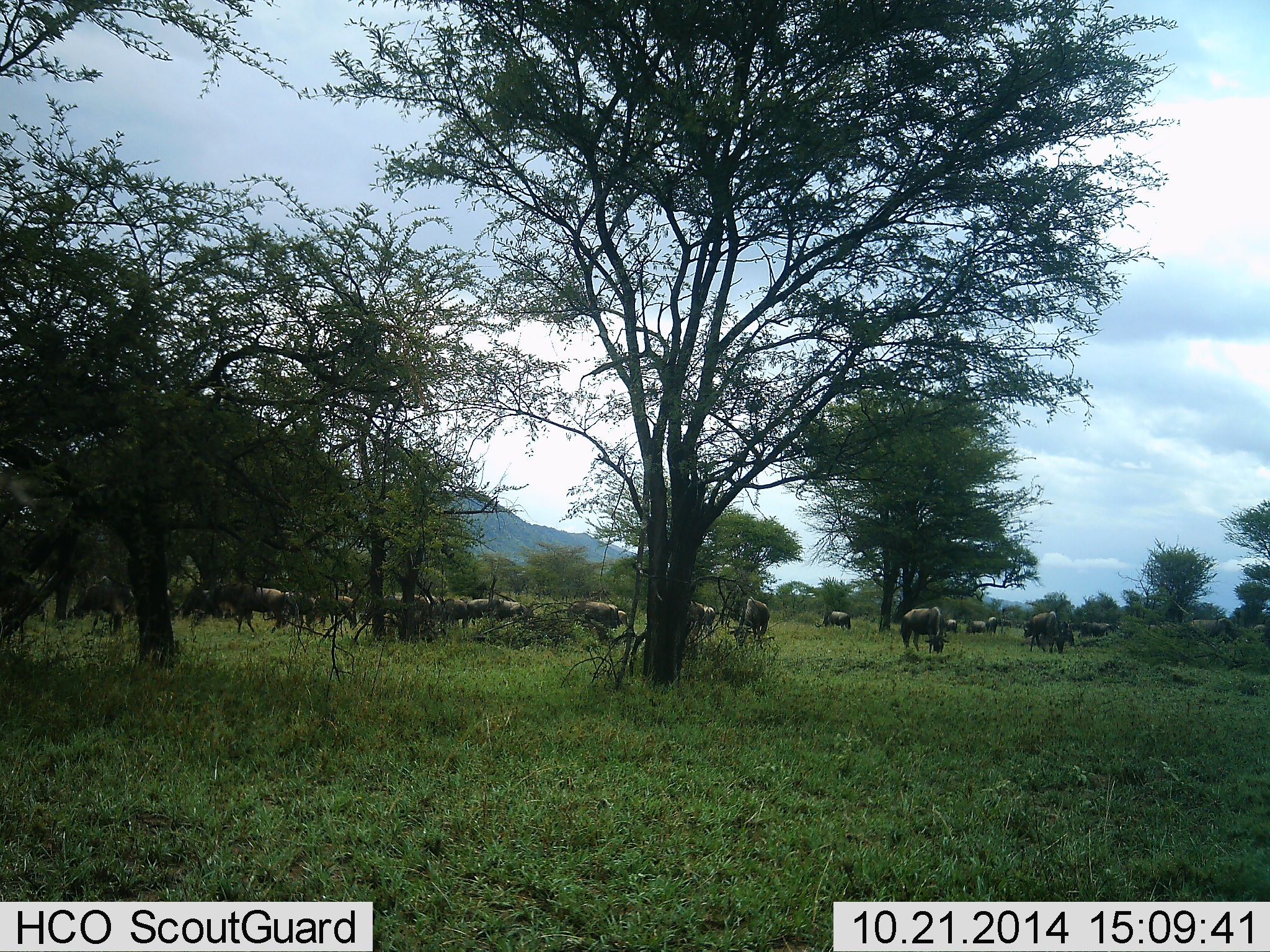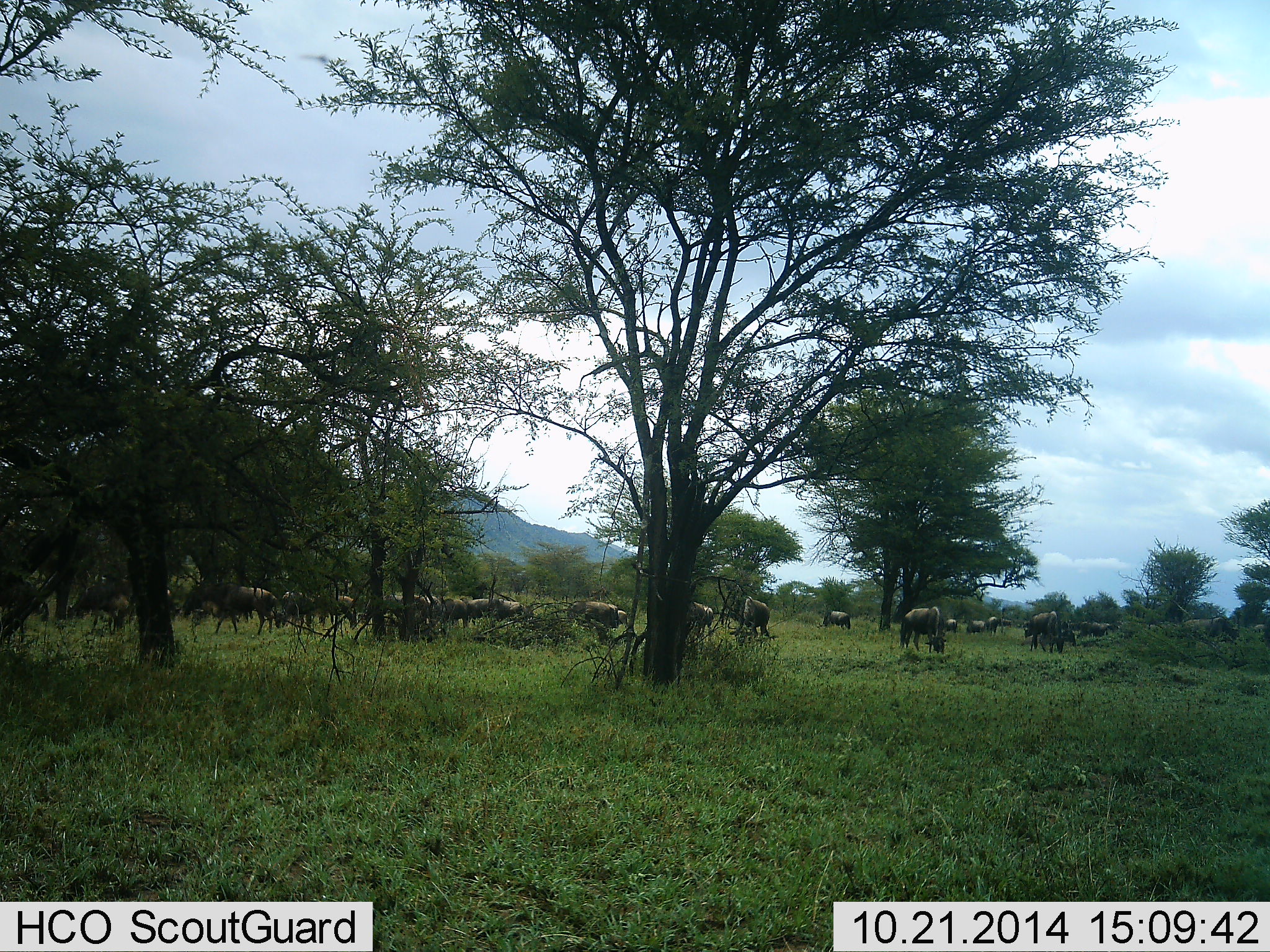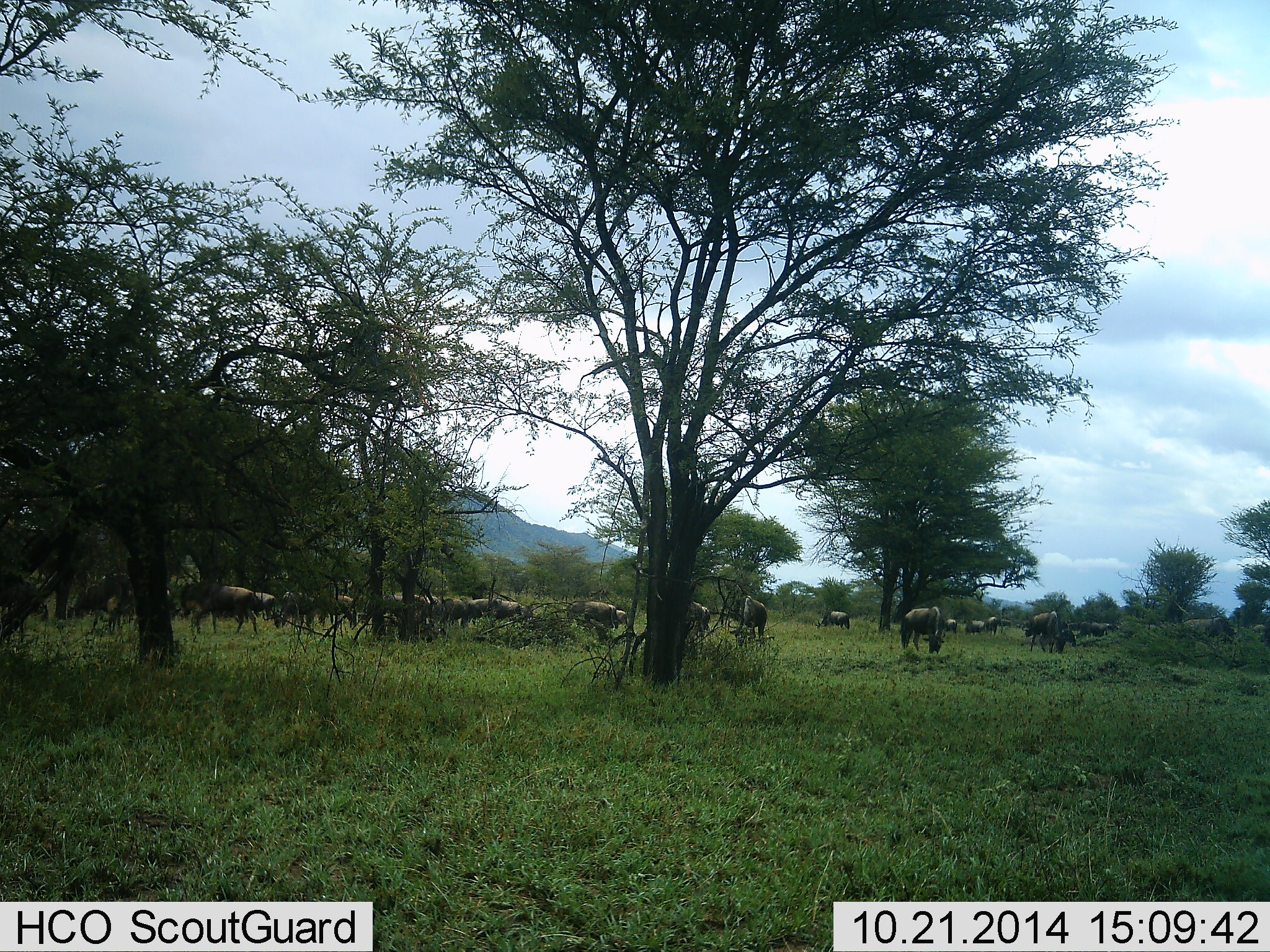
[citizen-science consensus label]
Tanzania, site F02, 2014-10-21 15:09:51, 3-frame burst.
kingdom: Animalia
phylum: Chordata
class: Mammalia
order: Artiodactyla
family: Bovidae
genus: Connochaetes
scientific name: Connochaetes taurinus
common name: blue wildebeest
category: wildebeest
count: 11-50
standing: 40%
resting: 10%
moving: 50%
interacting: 0%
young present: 0%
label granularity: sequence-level